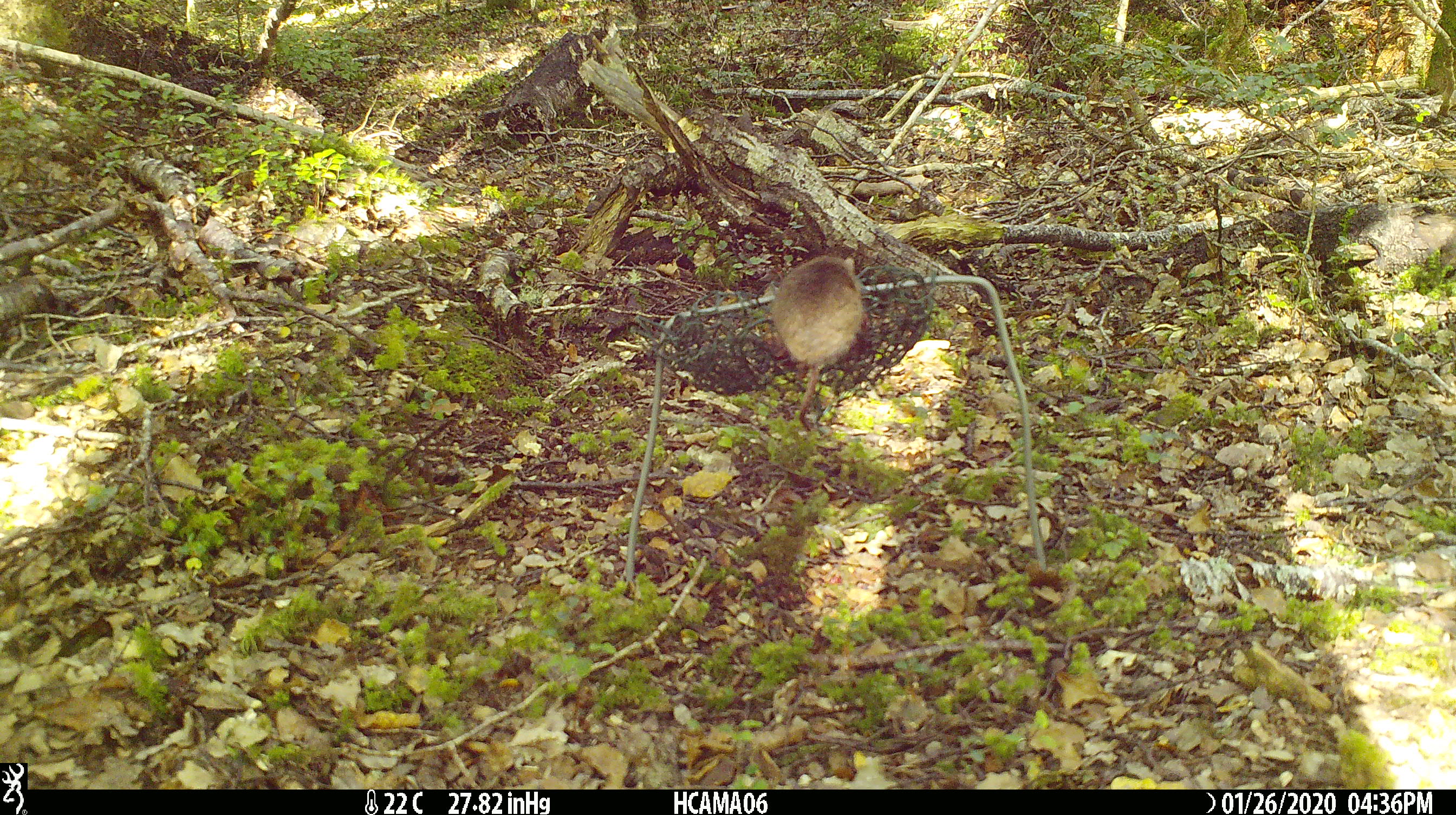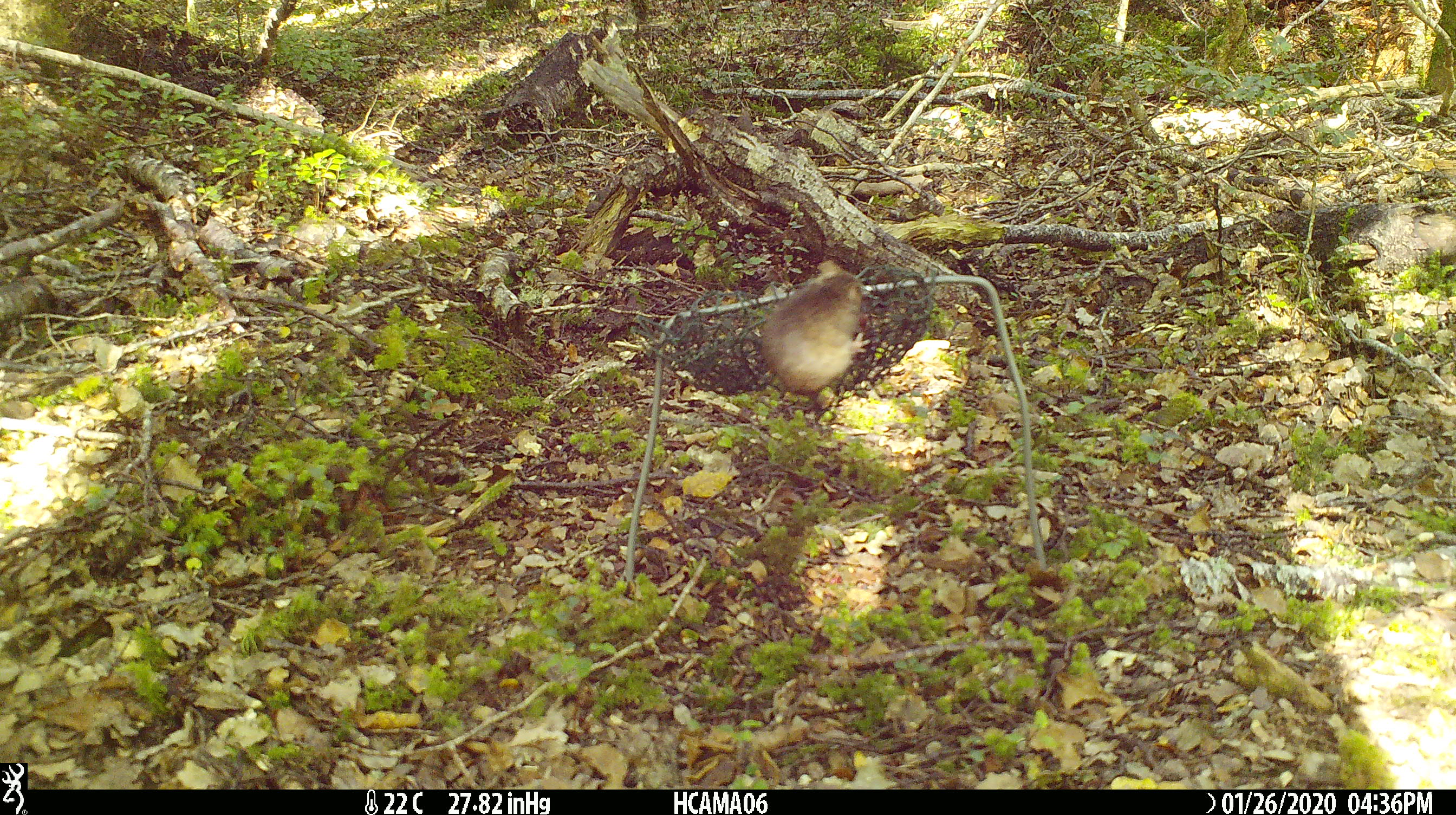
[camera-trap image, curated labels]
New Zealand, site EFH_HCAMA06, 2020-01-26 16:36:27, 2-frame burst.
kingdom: Animalia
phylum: Chordata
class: Mammalia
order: Rodentia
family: Muridae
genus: Mus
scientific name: Mus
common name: mouse